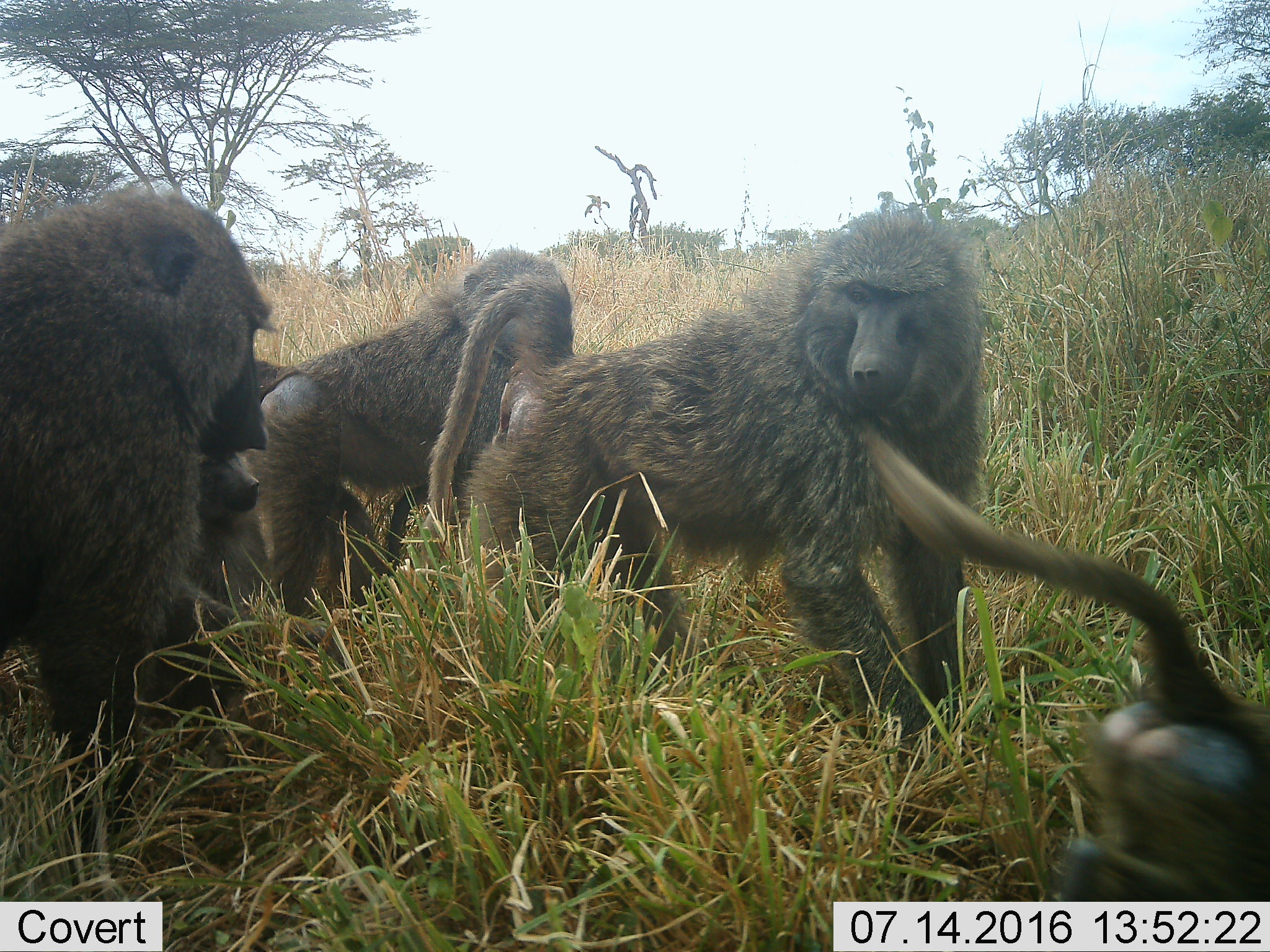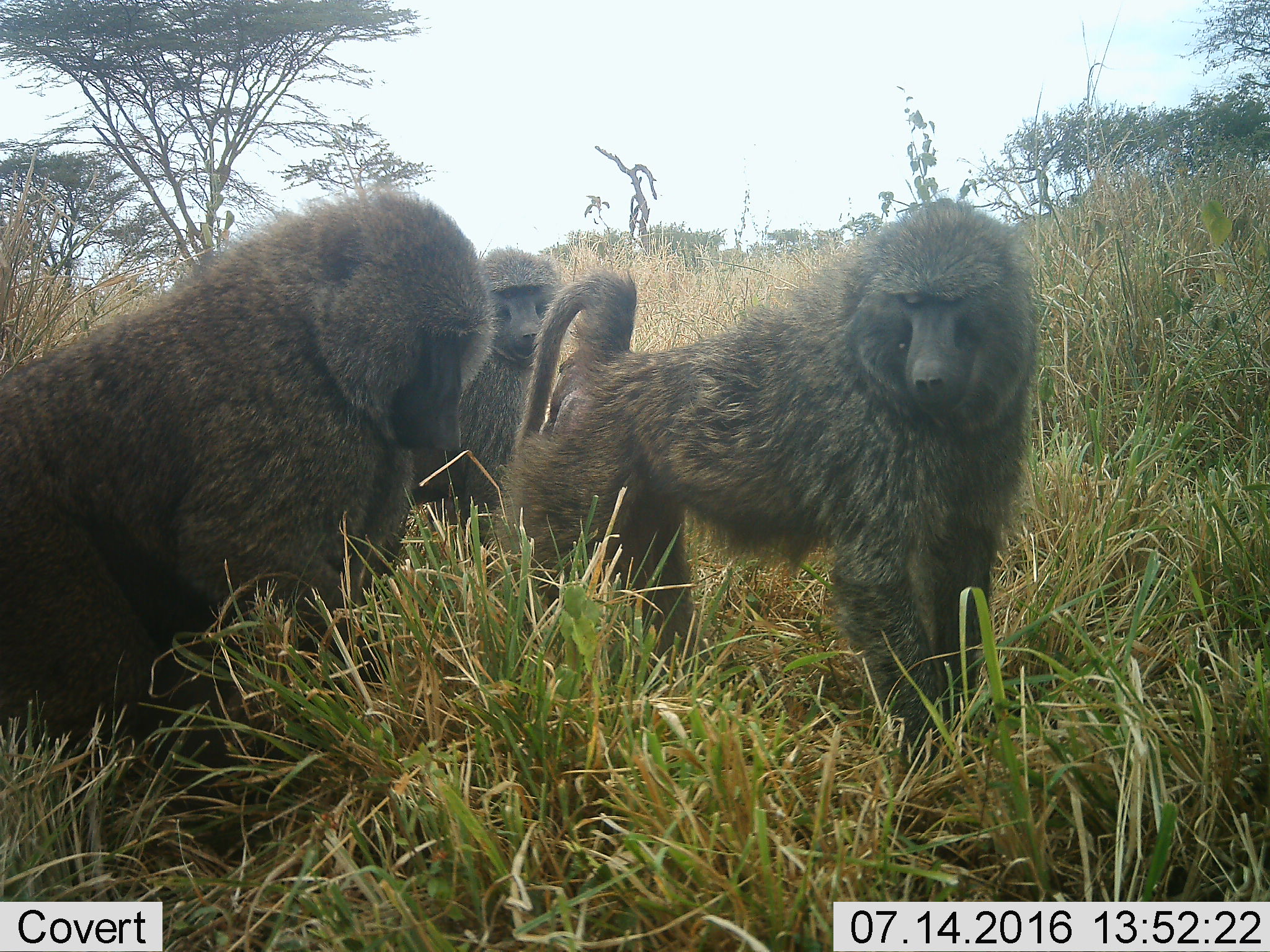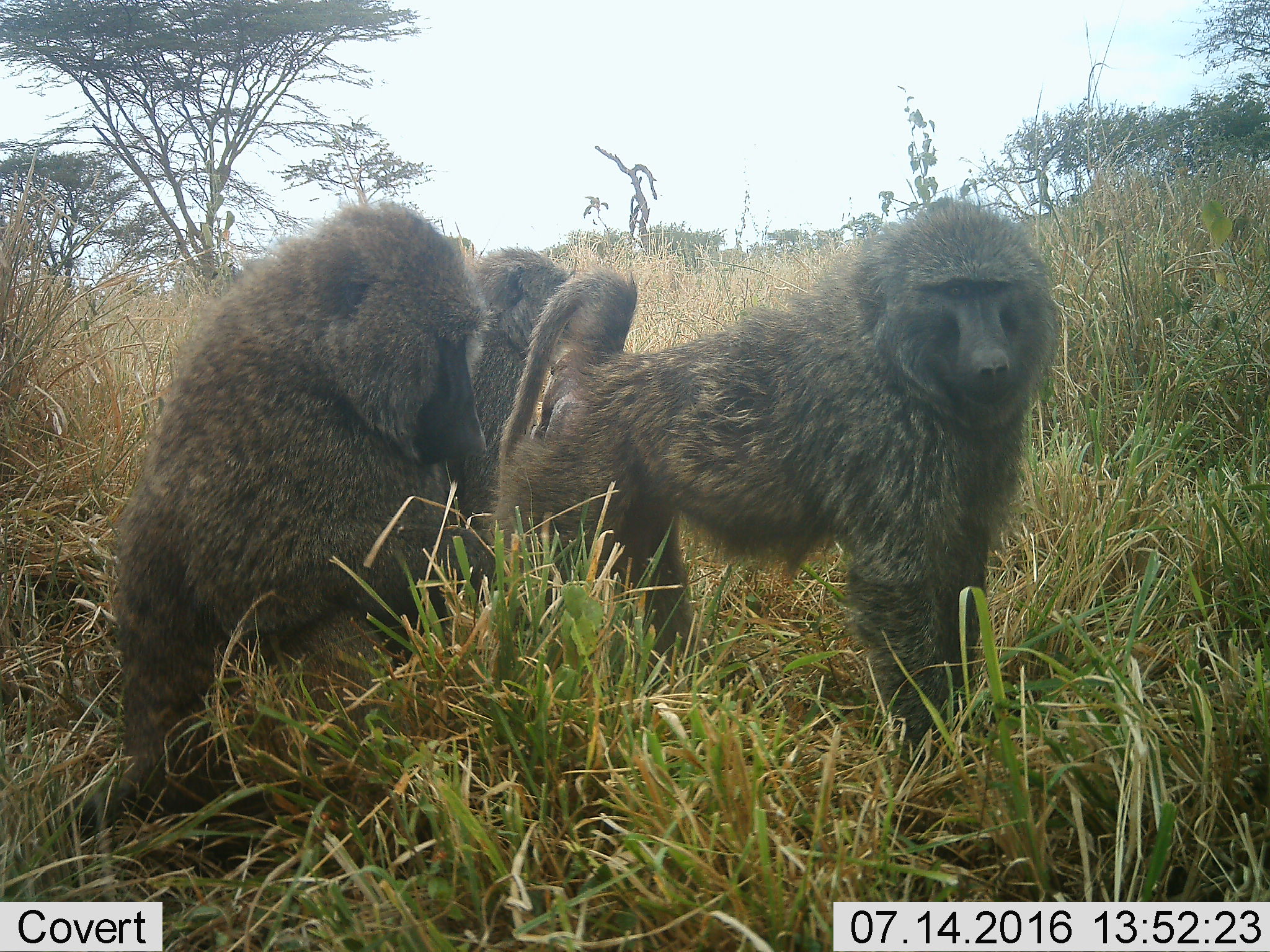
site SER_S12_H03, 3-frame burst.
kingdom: Animalia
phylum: Chordata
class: Mammalia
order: Primates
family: Cercopithecidae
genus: Papio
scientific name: Papio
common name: baboon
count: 5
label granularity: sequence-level